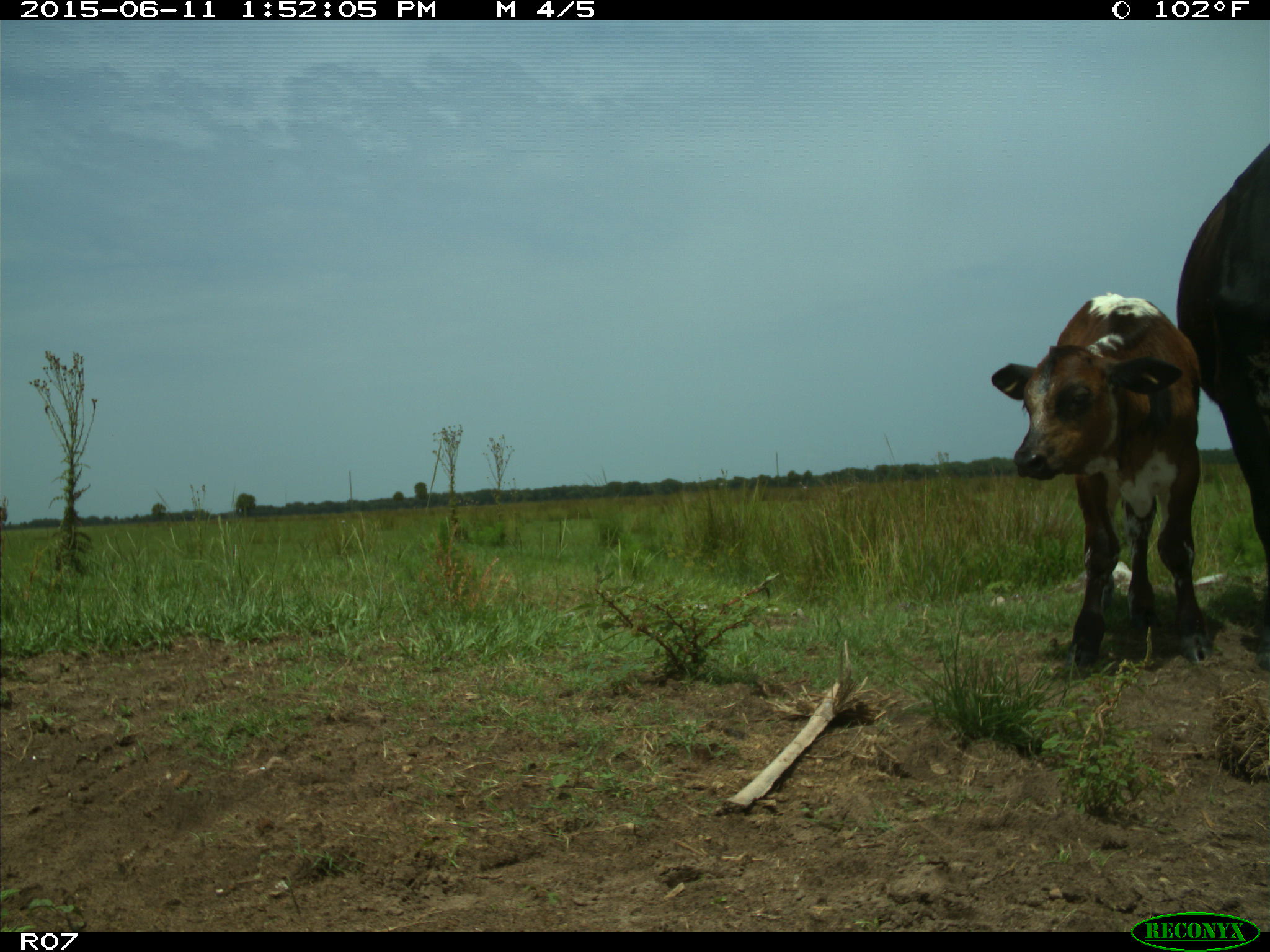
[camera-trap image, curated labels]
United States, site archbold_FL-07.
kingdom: Animalia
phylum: Chordata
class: Mammalia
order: Artiodactyla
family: Bovidae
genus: Bos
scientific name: Bos taurus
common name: domestic cow